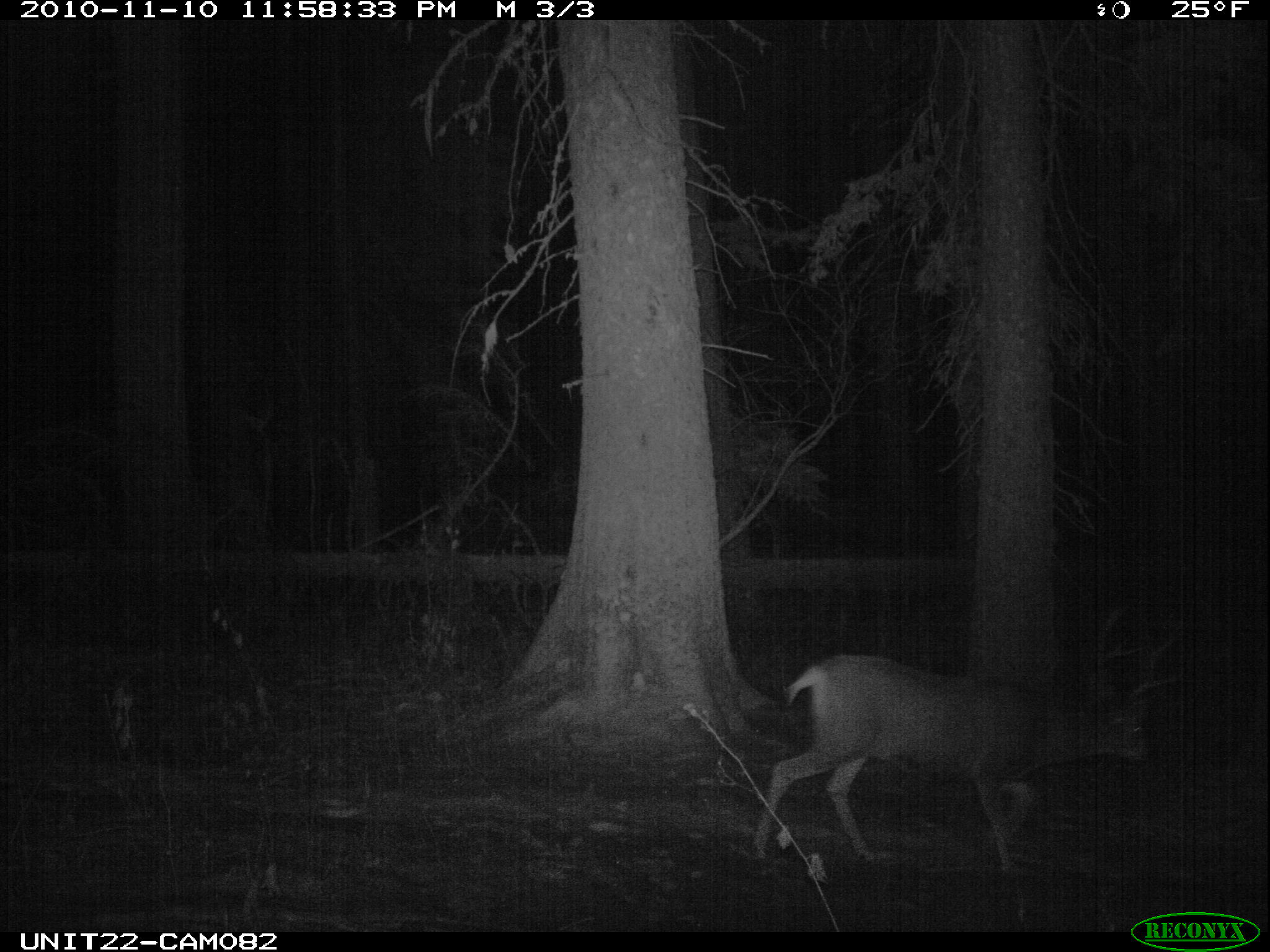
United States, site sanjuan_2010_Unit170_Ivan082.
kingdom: Animalia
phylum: Chordata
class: Mammalia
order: Artiodactyla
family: Cervidae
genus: Odocoileus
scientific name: Odocoileus hemionus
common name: mule deer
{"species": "Odocoileus hemionus (mule deer)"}